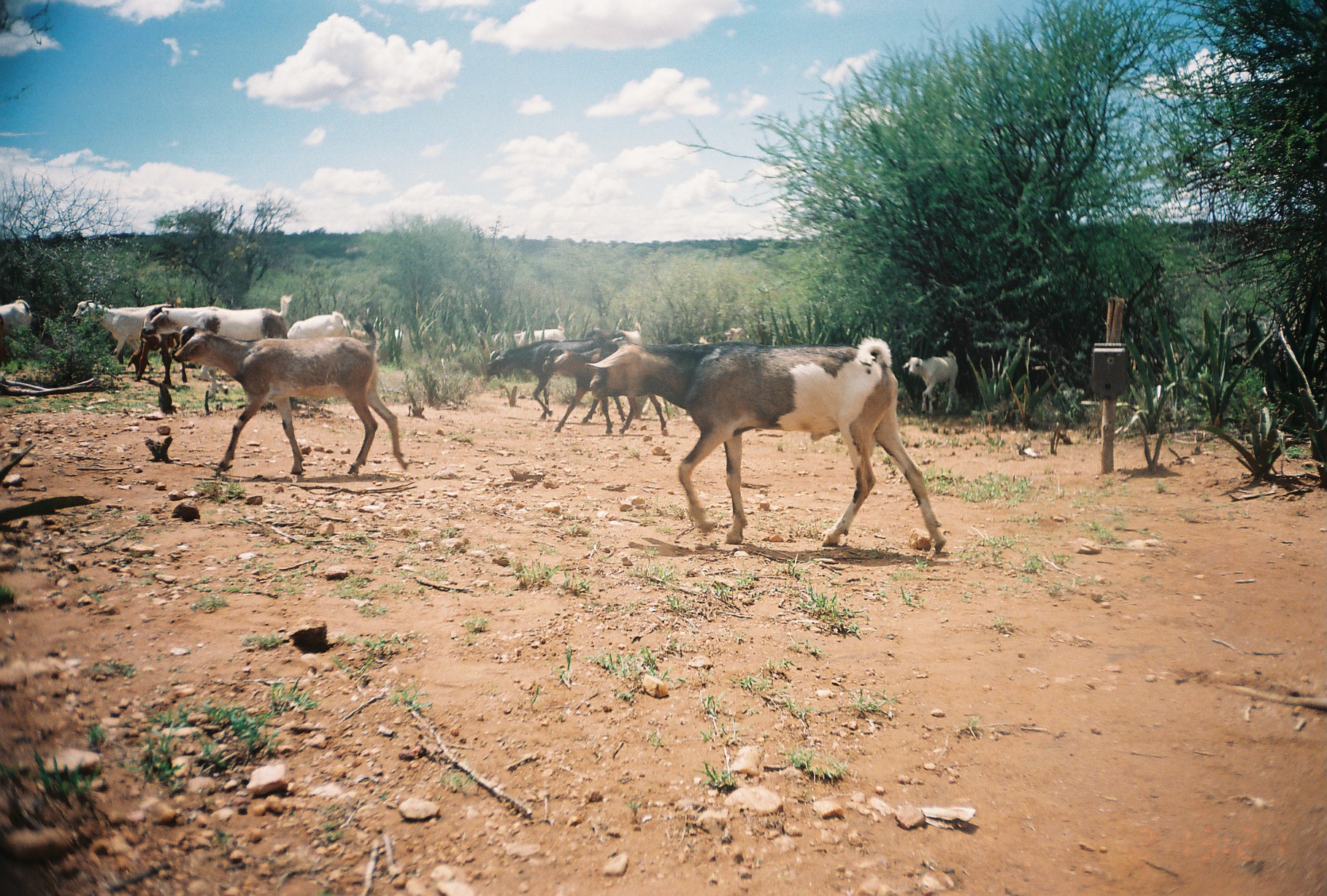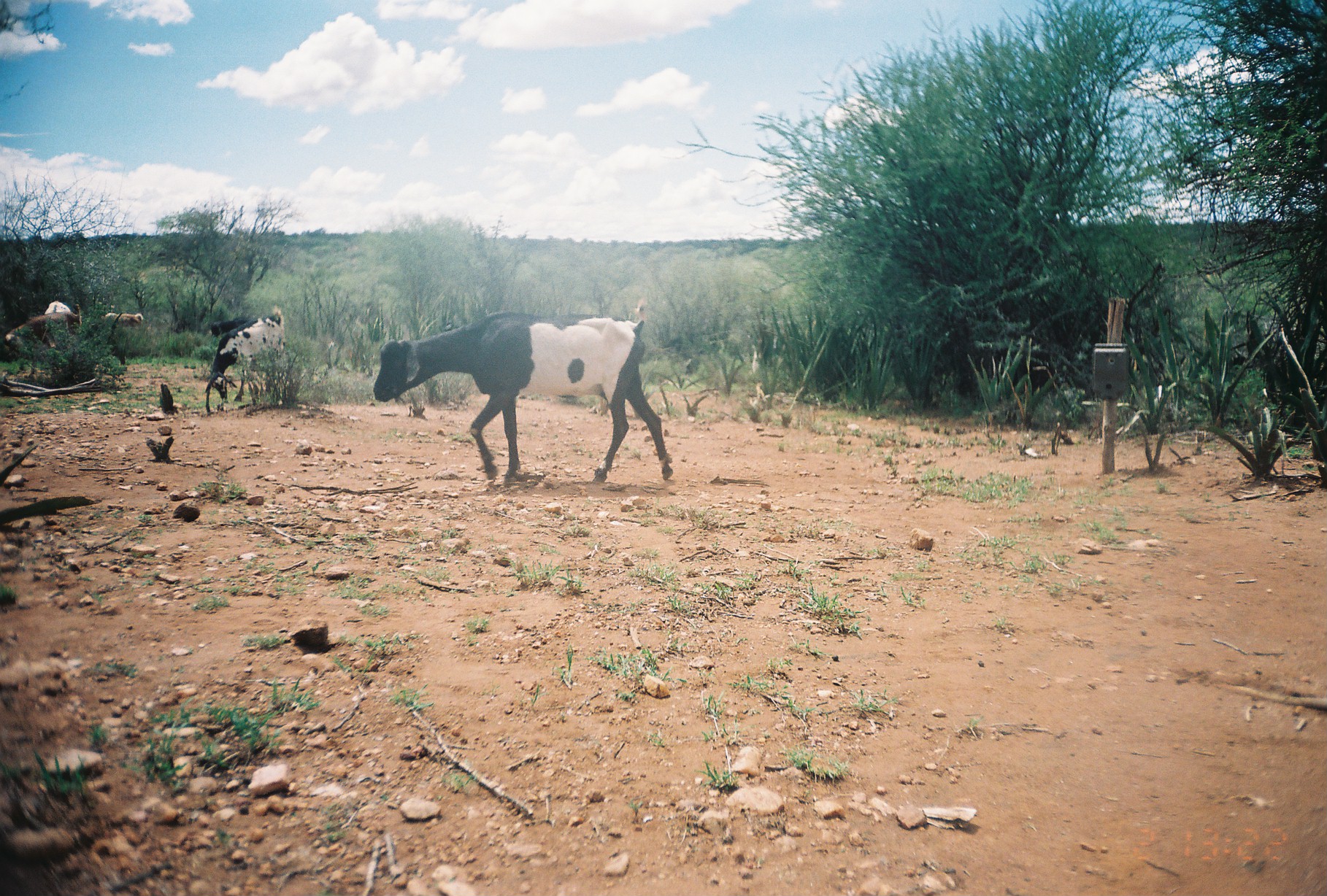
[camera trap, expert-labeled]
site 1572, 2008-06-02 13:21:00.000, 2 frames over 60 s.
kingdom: Animalia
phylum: Chordata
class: Mammalia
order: Artiodactyla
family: Bovidae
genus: Capra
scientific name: Capra aegagrus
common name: wild goat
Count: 15.